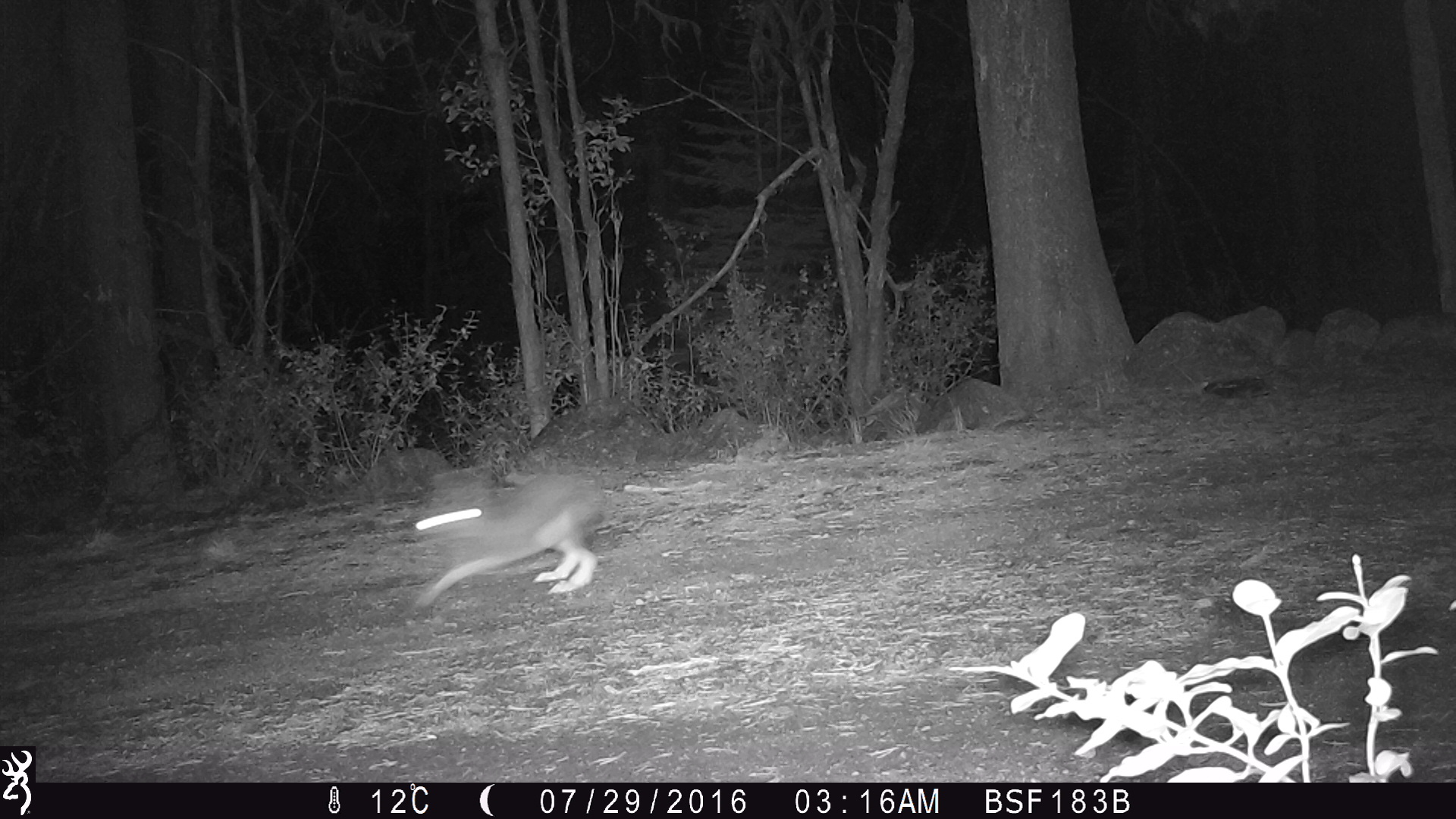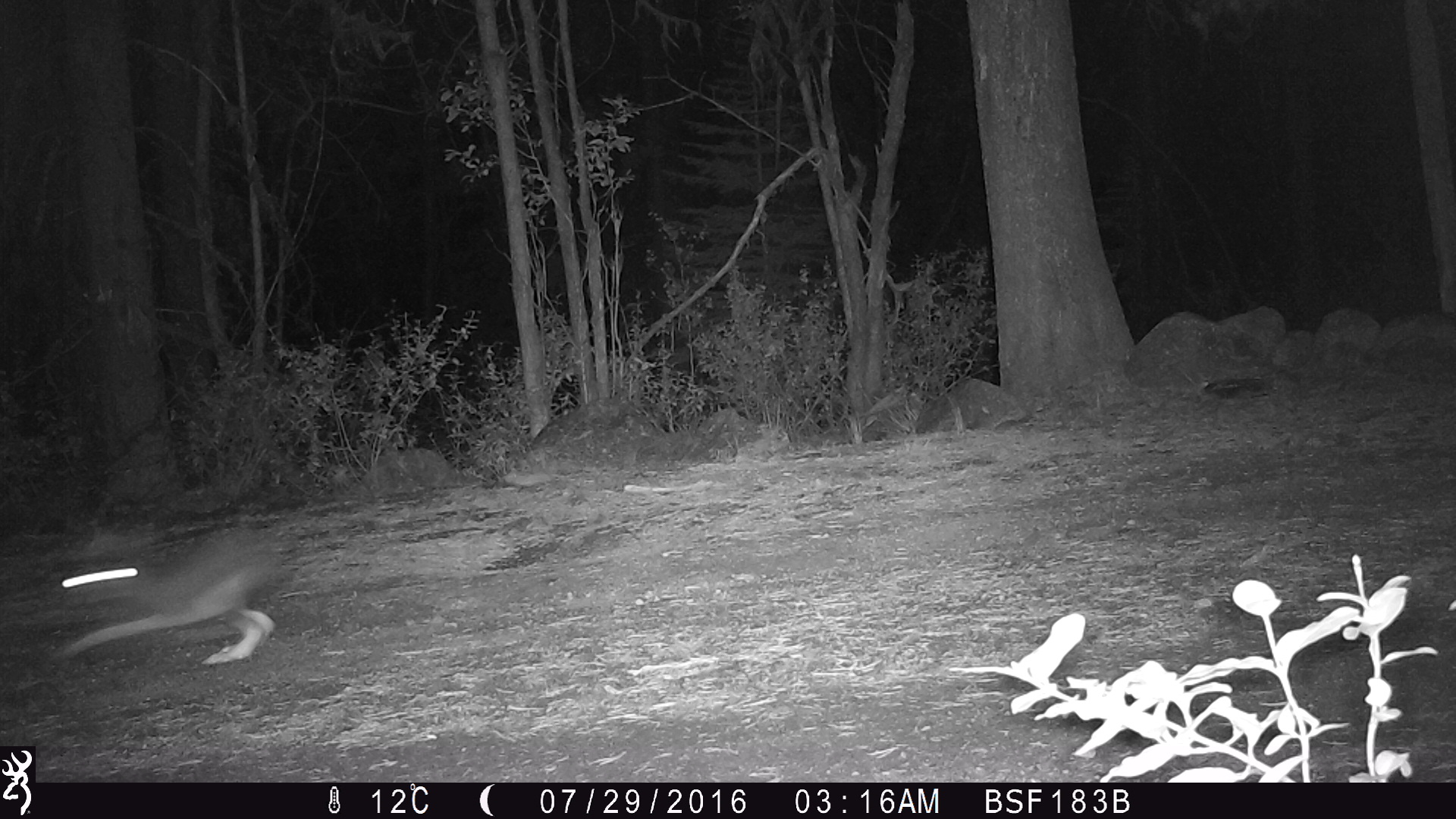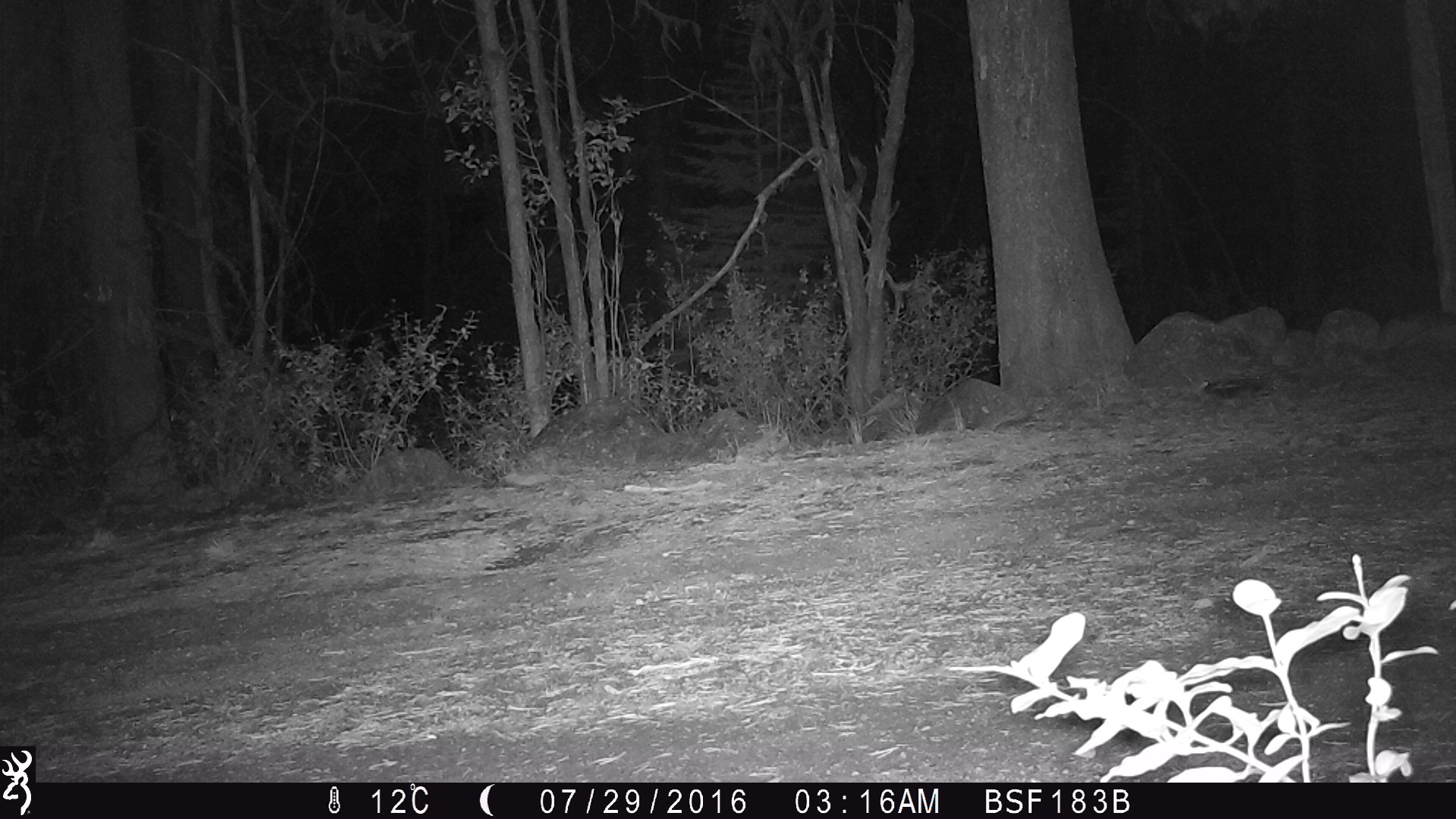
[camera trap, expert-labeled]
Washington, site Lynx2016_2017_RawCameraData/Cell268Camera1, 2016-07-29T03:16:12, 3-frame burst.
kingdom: Animalia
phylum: Chordata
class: Mammalia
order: Lagomorpha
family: Leporidae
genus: Lepus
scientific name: Lepus americanus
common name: snowshoe hare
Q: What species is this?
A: Lepus americanus (snowshoe hare).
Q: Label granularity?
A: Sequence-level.